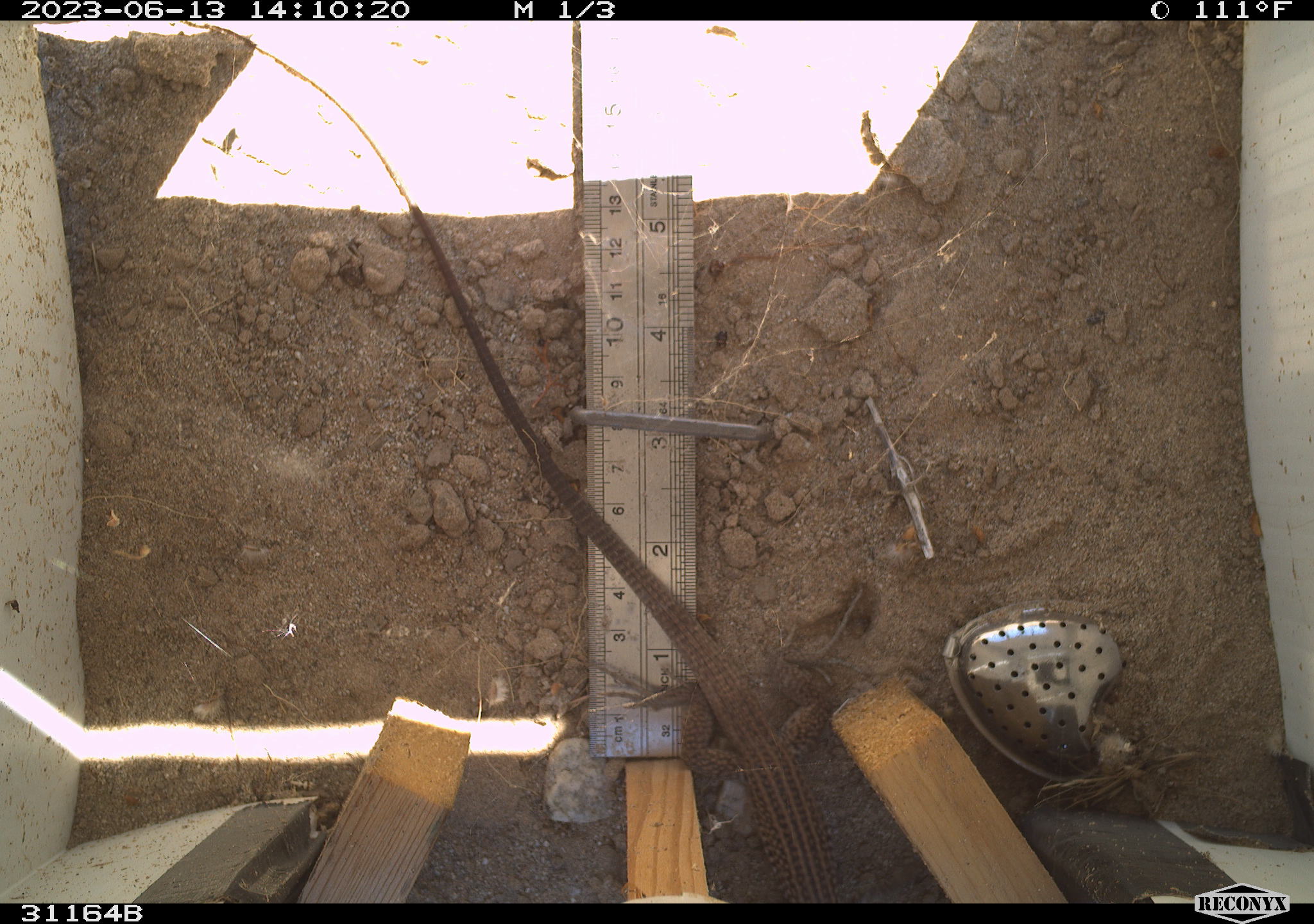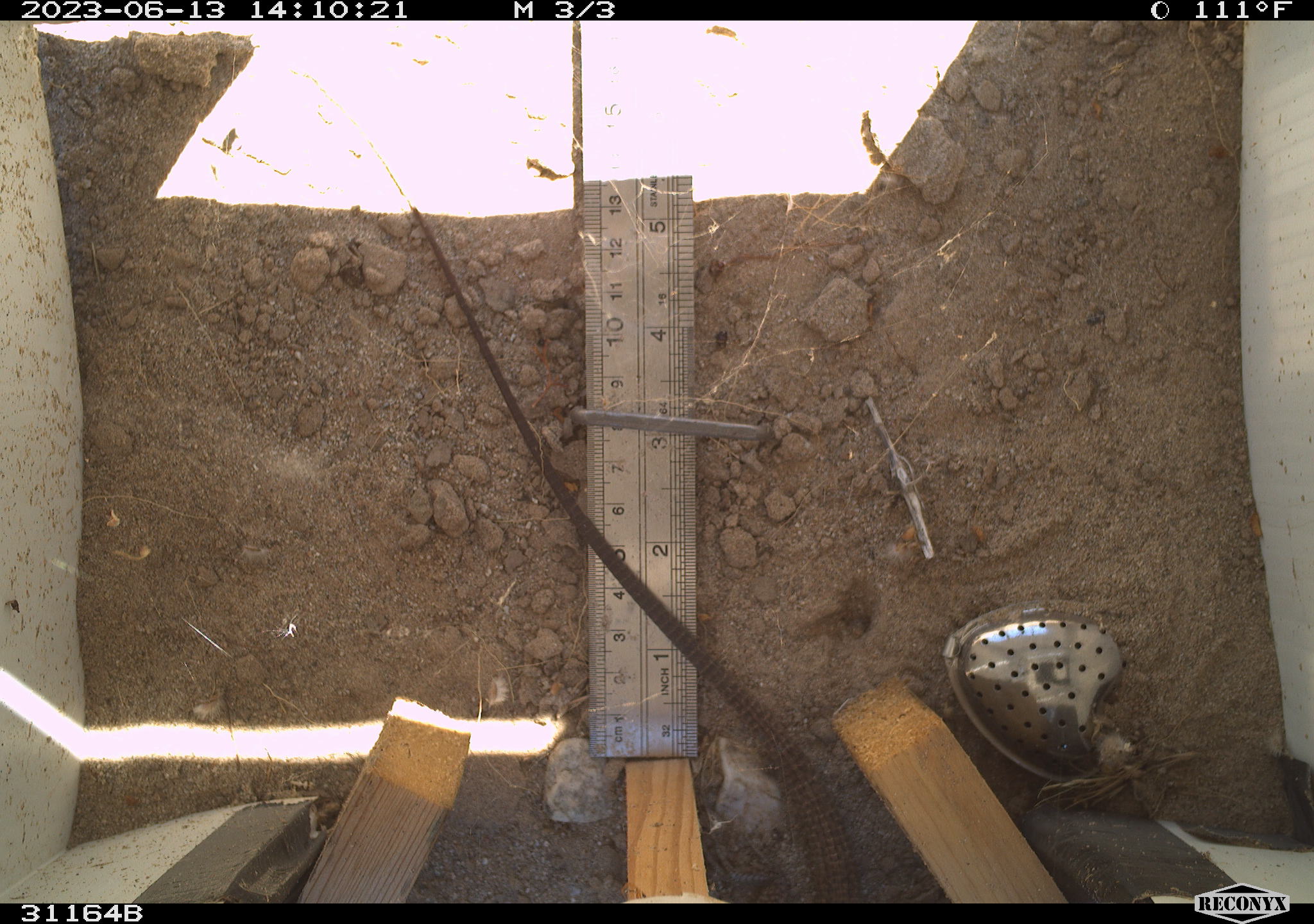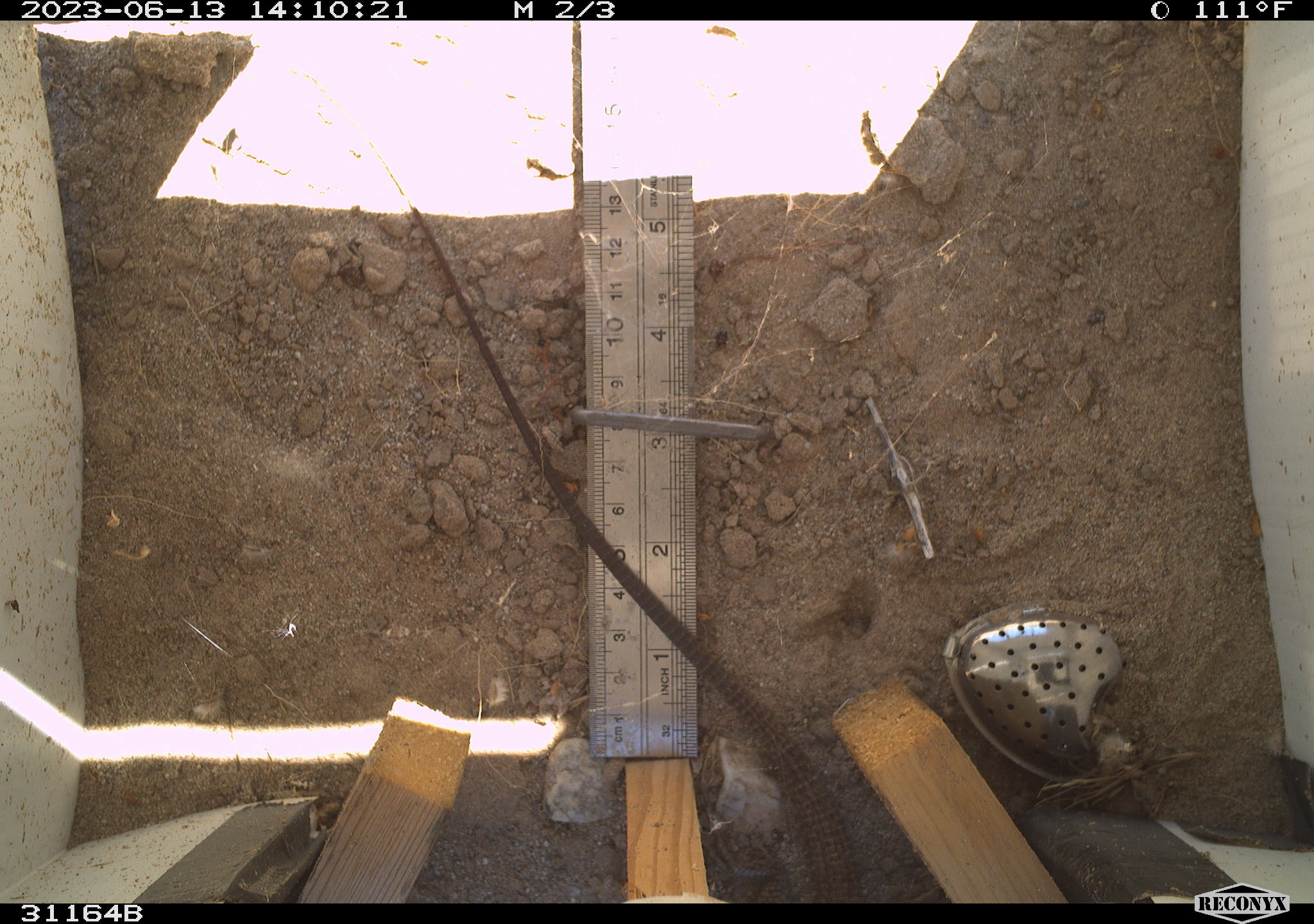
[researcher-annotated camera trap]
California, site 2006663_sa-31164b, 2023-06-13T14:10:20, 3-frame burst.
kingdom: Animalia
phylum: Chordata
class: Reptilia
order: Squamata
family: Teiidae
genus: Aspidoscelis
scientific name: Aspidoscelis tigris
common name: western whiptail